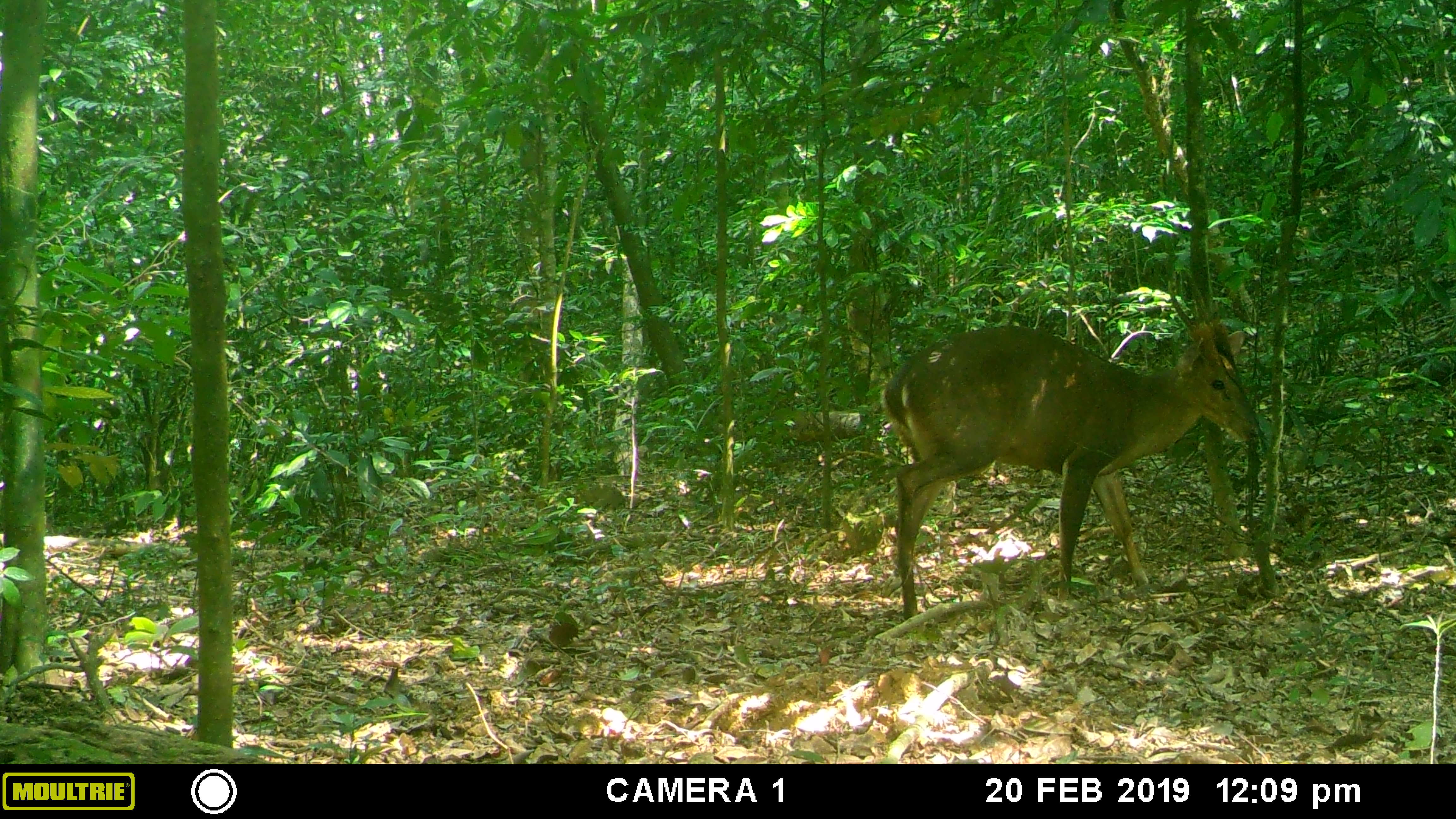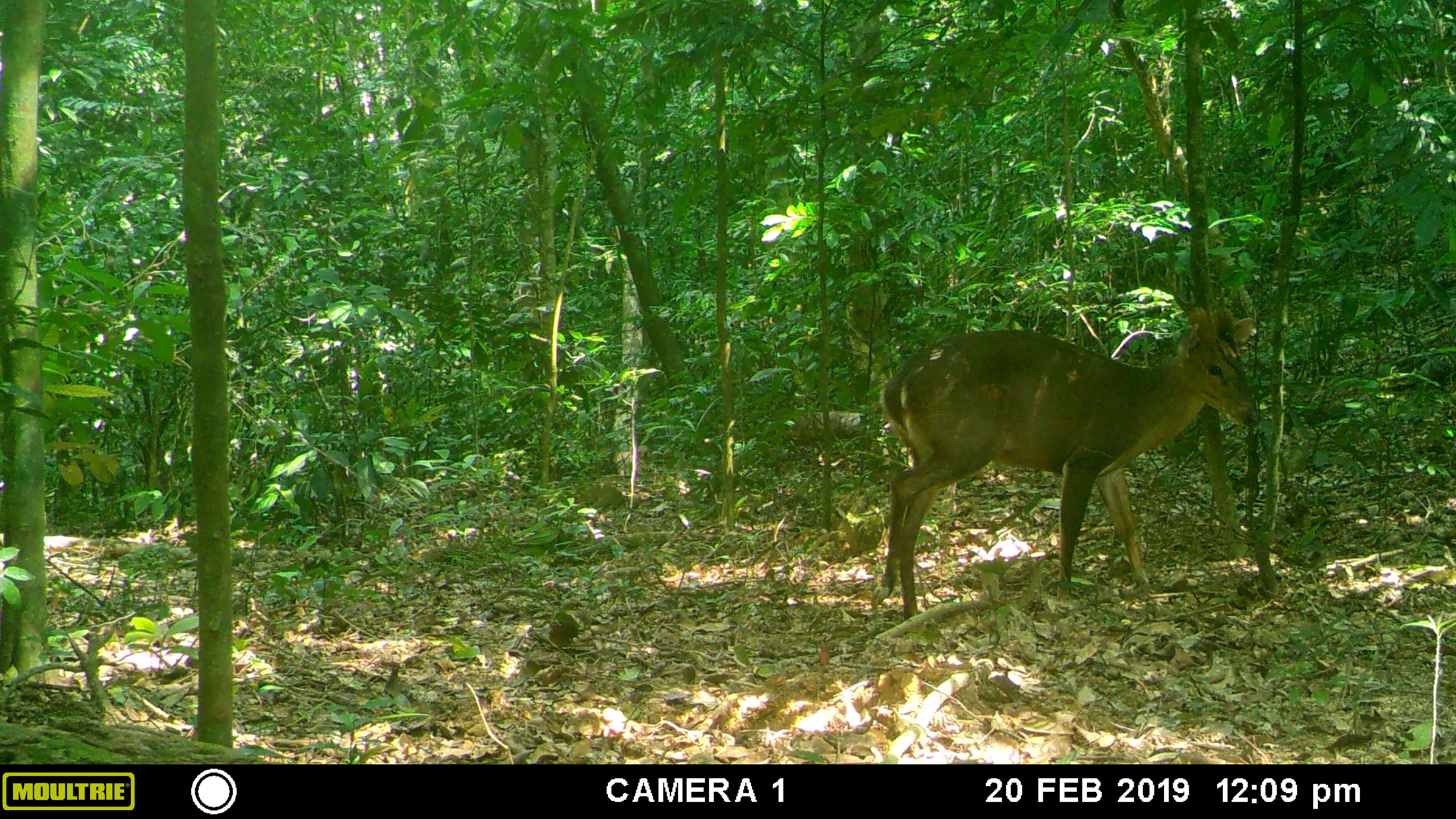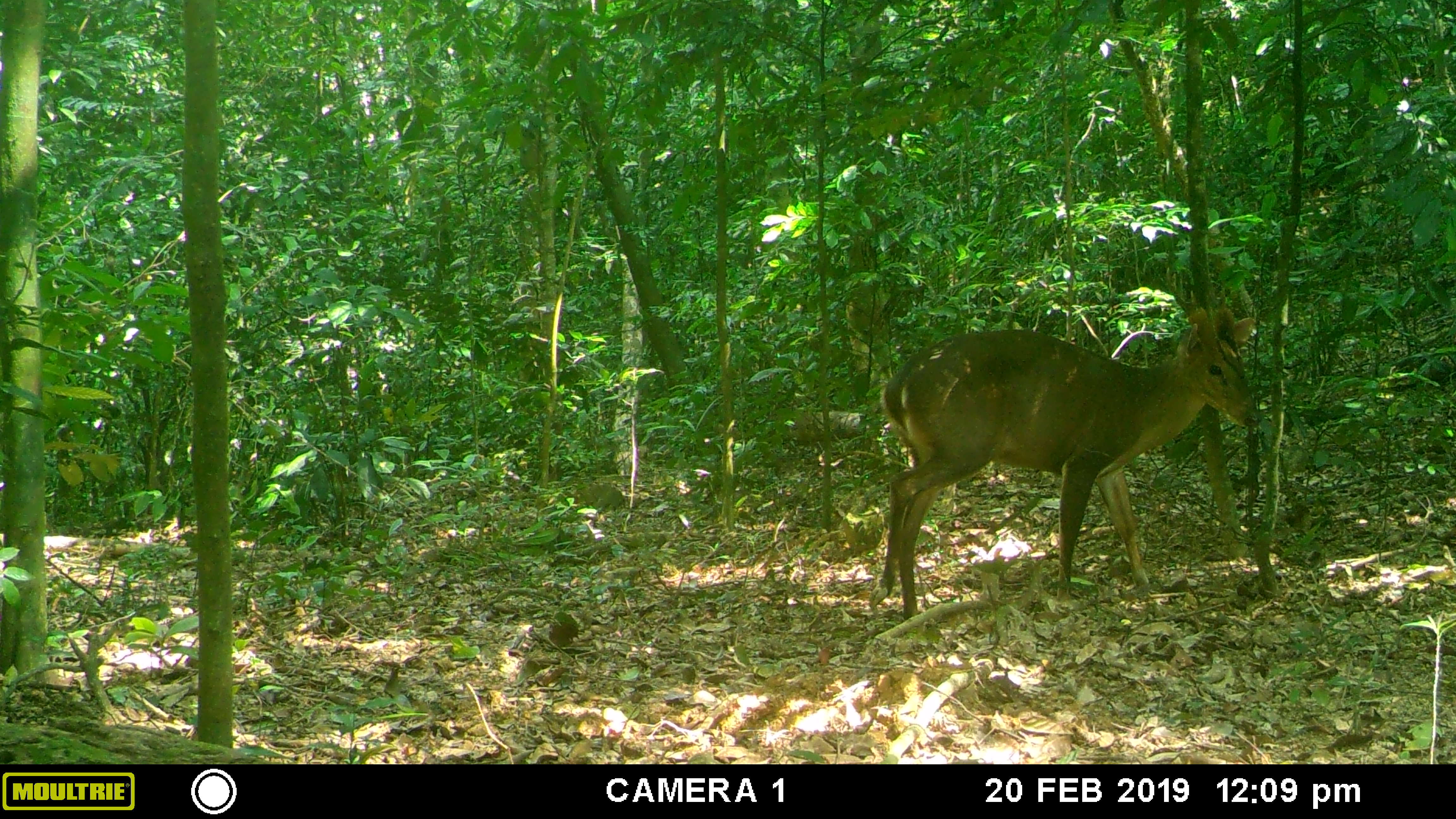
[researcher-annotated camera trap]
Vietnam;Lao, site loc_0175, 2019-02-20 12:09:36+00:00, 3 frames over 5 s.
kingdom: Animalia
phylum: Chordata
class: Mammalia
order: Artiodactyla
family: Cervidae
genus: Muntiacus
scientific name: Muntiacus vuquangensis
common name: large-antlered muntjac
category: large antlered muntjac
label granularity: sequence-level